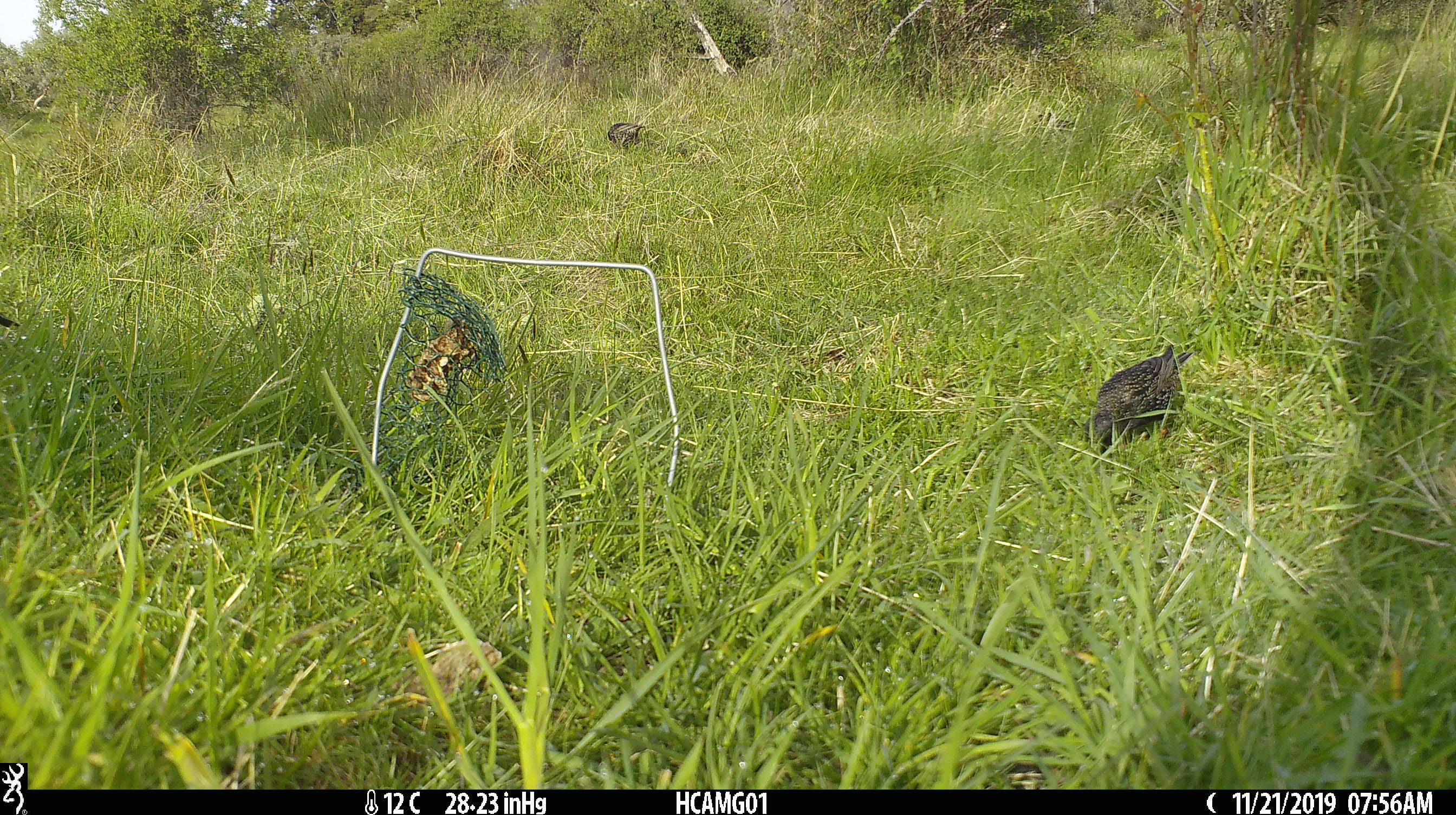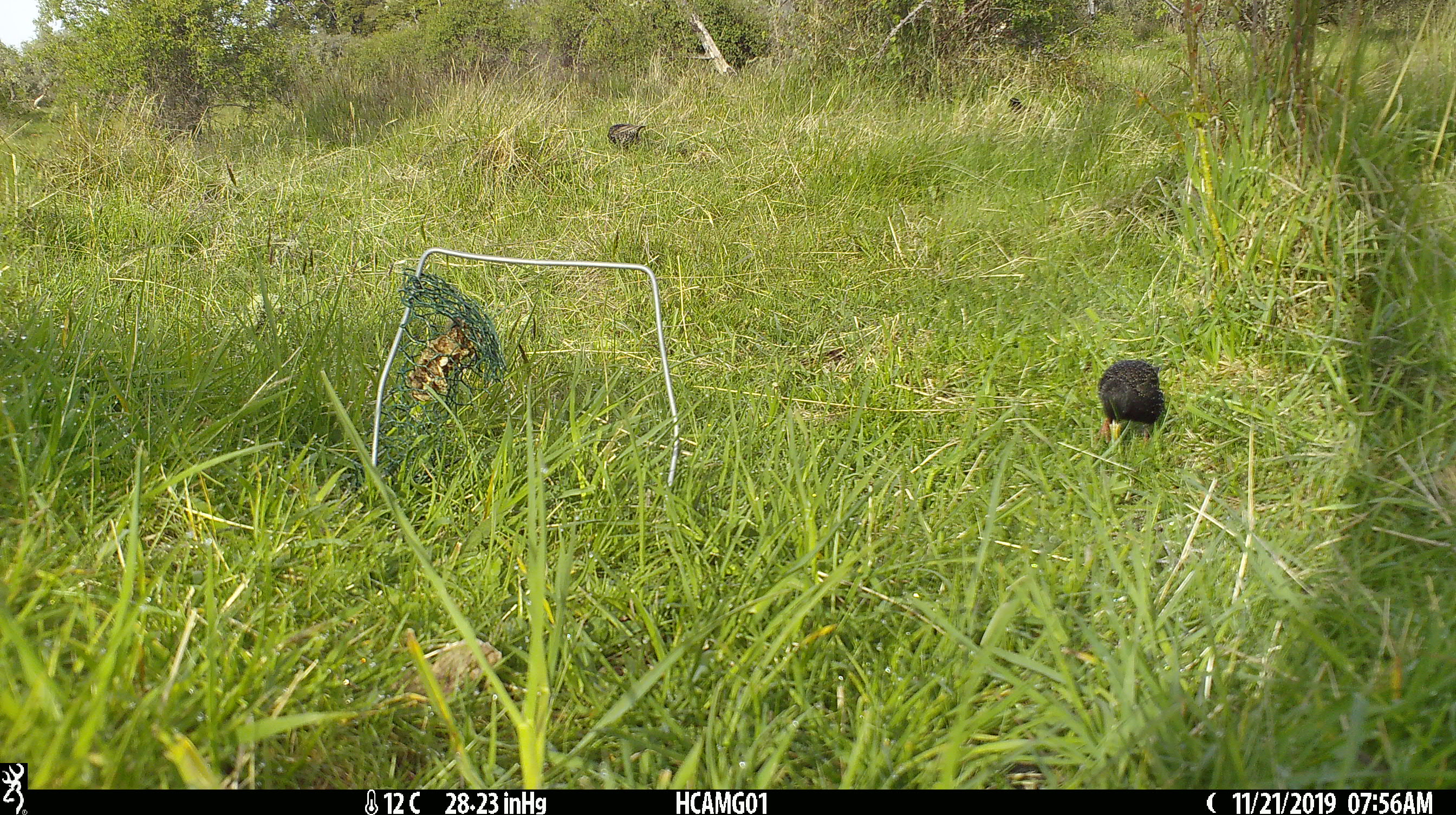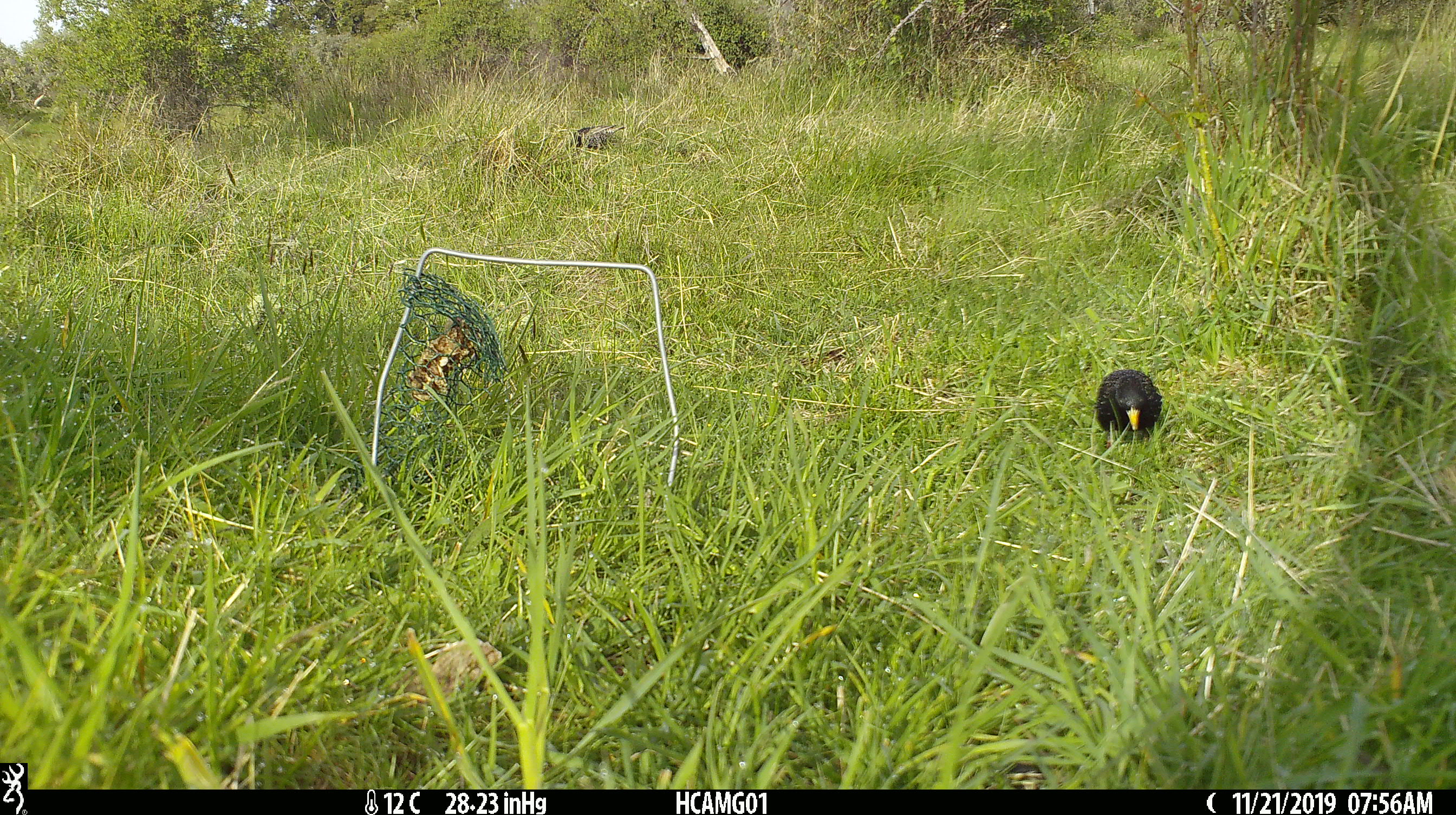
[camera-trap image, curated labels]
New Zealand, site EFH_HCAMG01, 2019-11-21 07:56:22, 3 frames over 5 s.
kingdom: Animalia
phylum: Chordata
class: Aves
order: Passeriformes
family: Sturnidae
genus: Sturnus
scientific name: Sturnus vulgaris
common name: european starling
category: starling